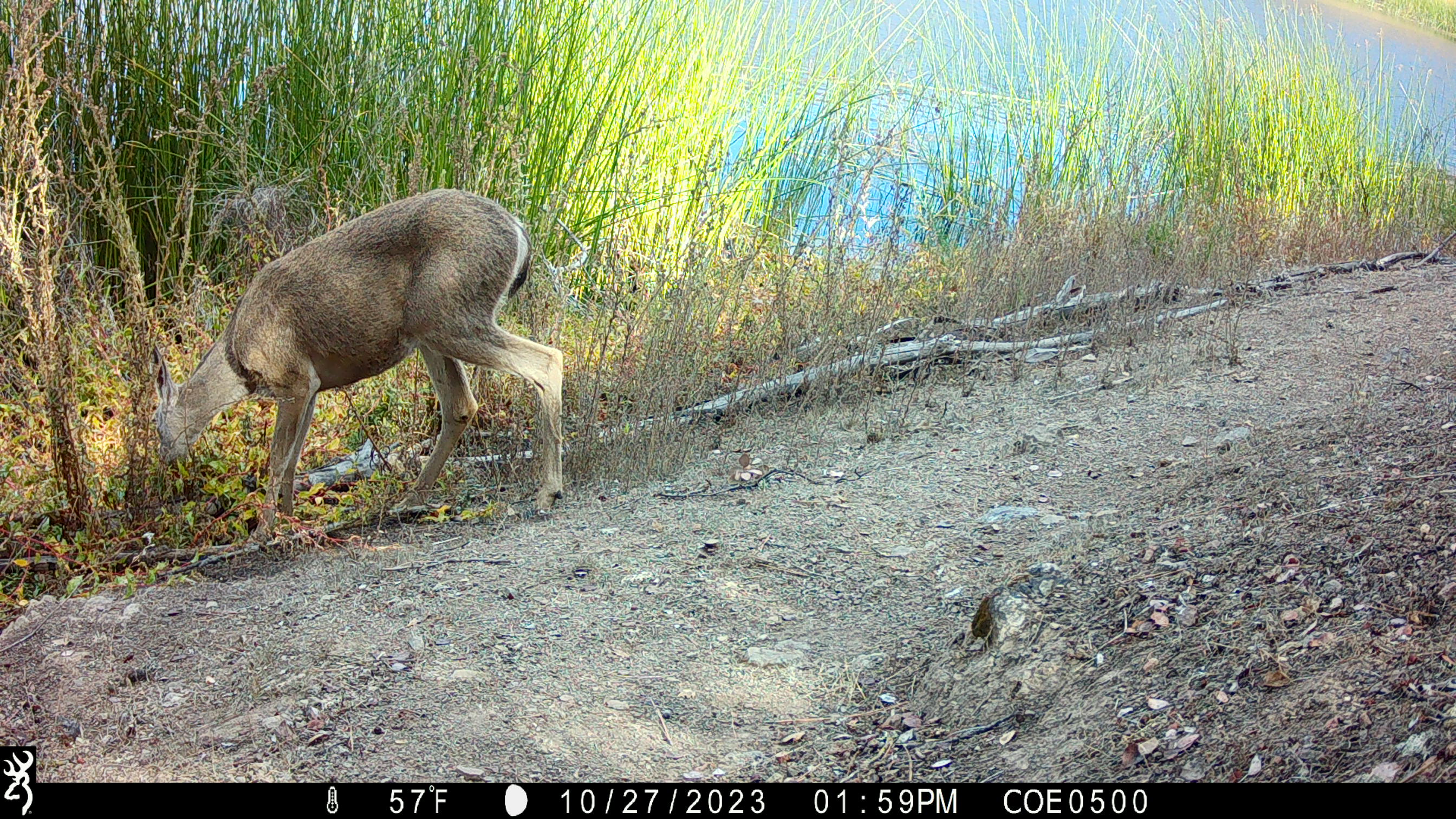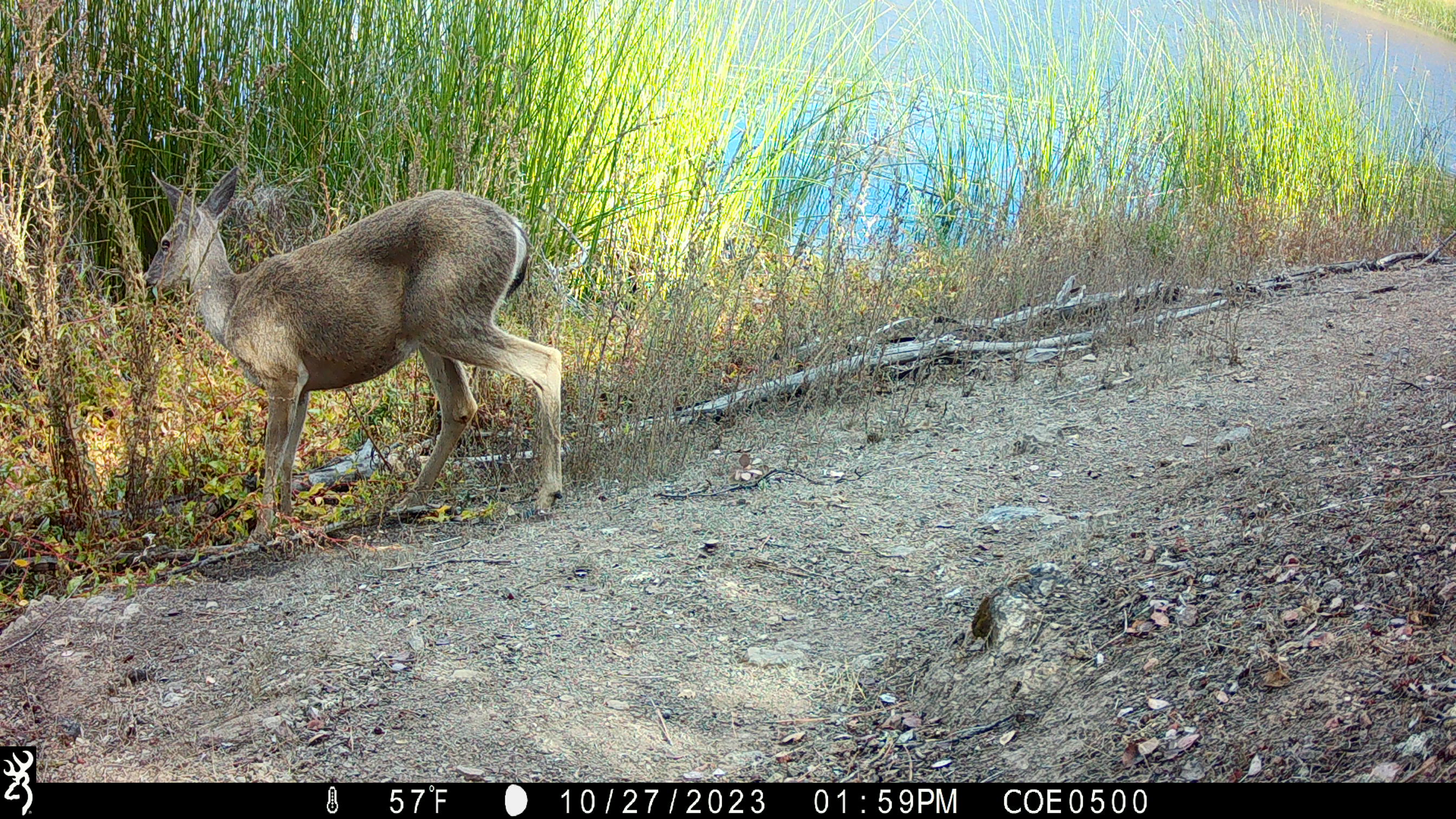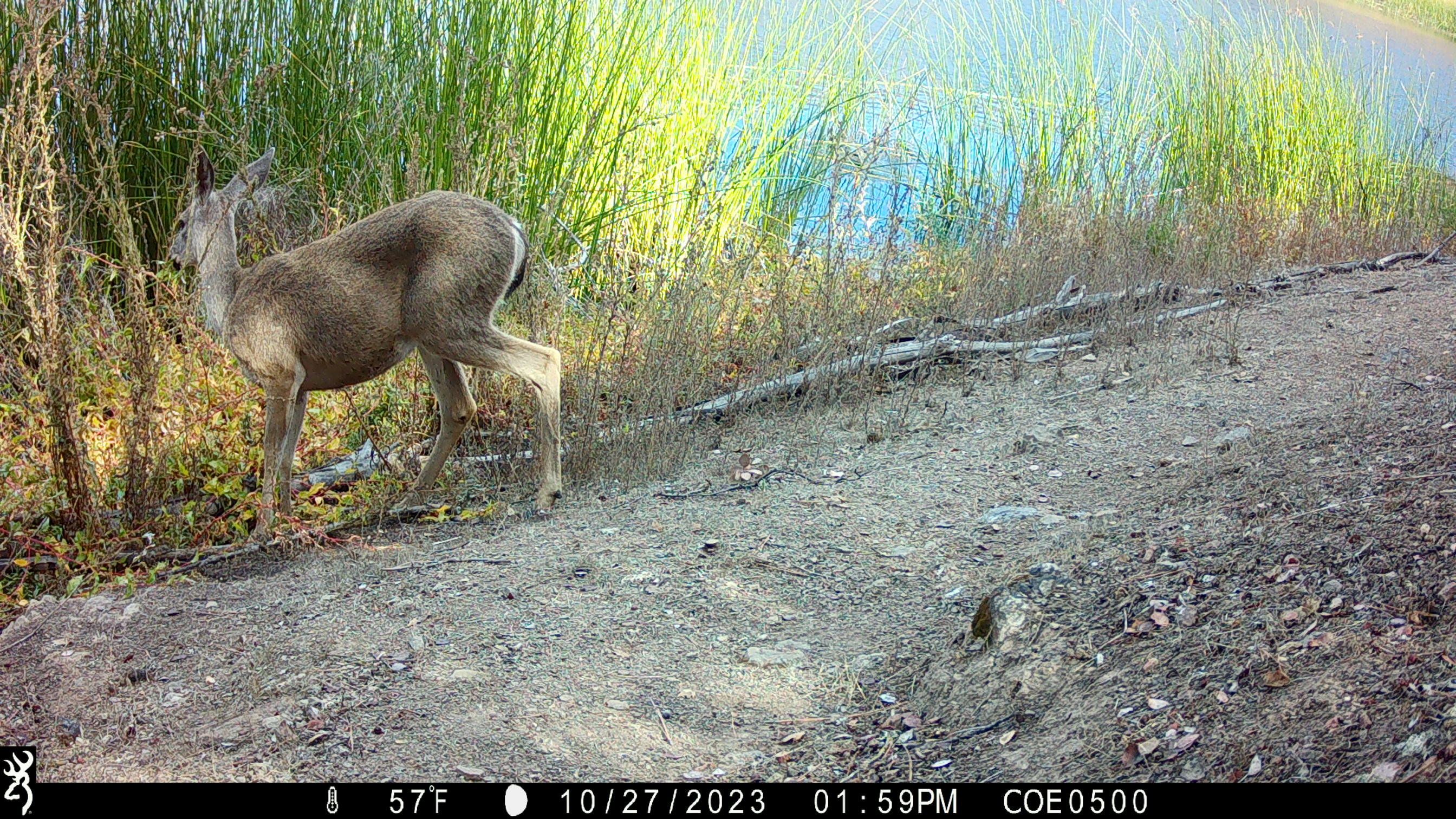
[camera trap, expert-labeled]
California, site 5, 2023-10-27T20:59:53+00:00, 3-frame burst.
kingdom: Animalia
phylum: Chordata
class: Mammalia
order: Artiodactyla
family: Cervidae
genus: Odocoileus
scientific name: Odocoileus hemionus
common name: mule deer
Mule deer (Odocoileus hemionus).